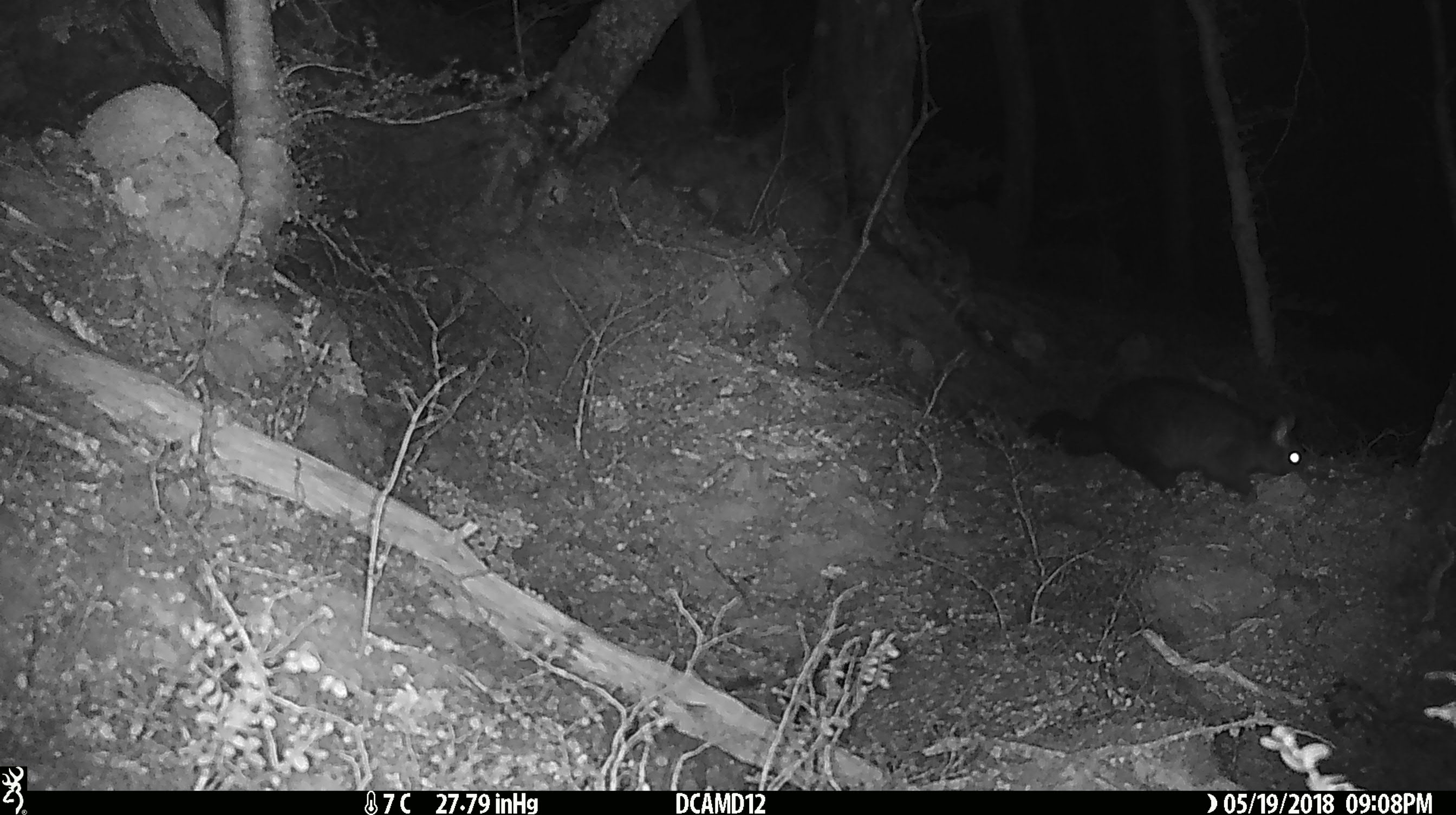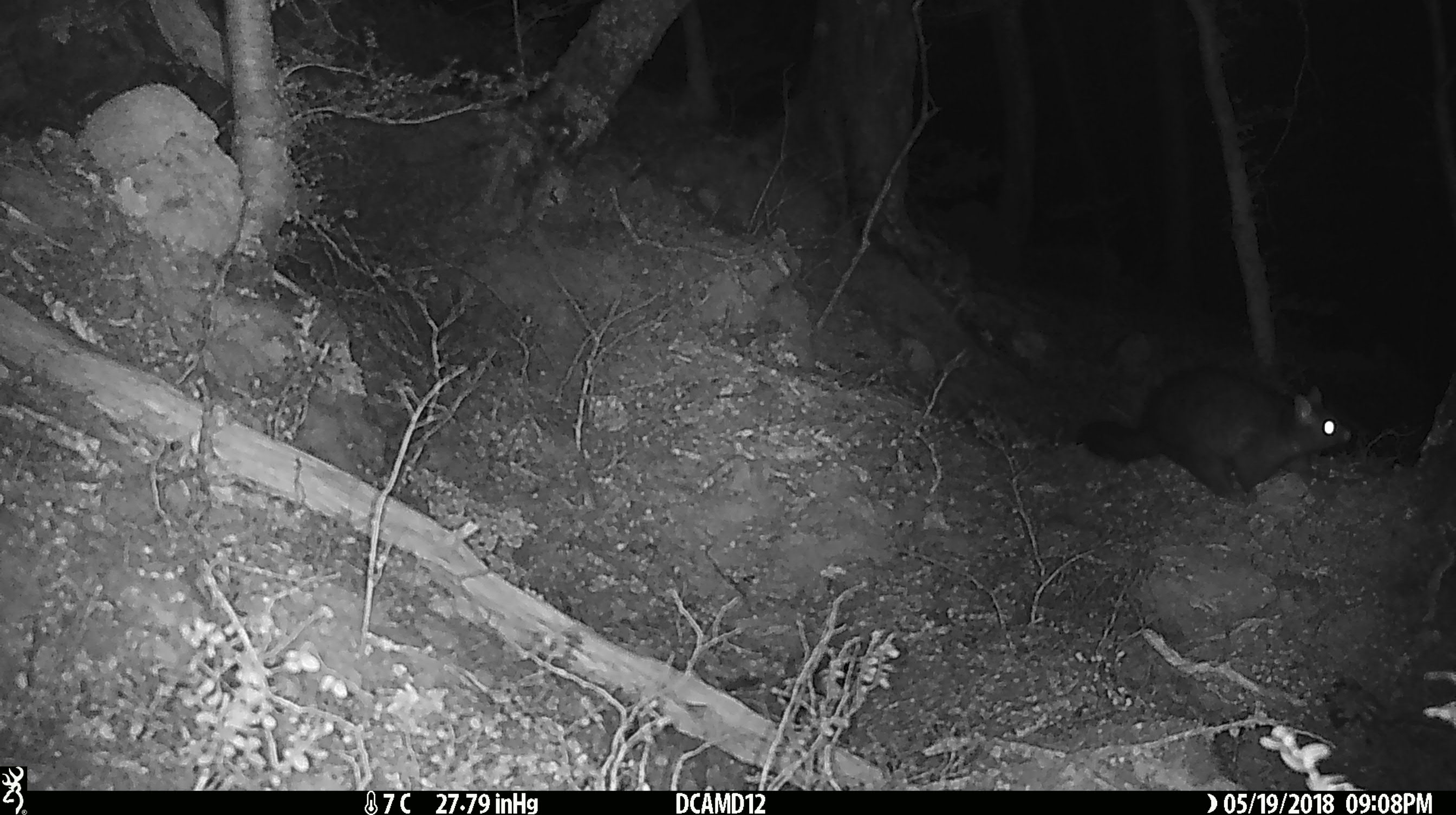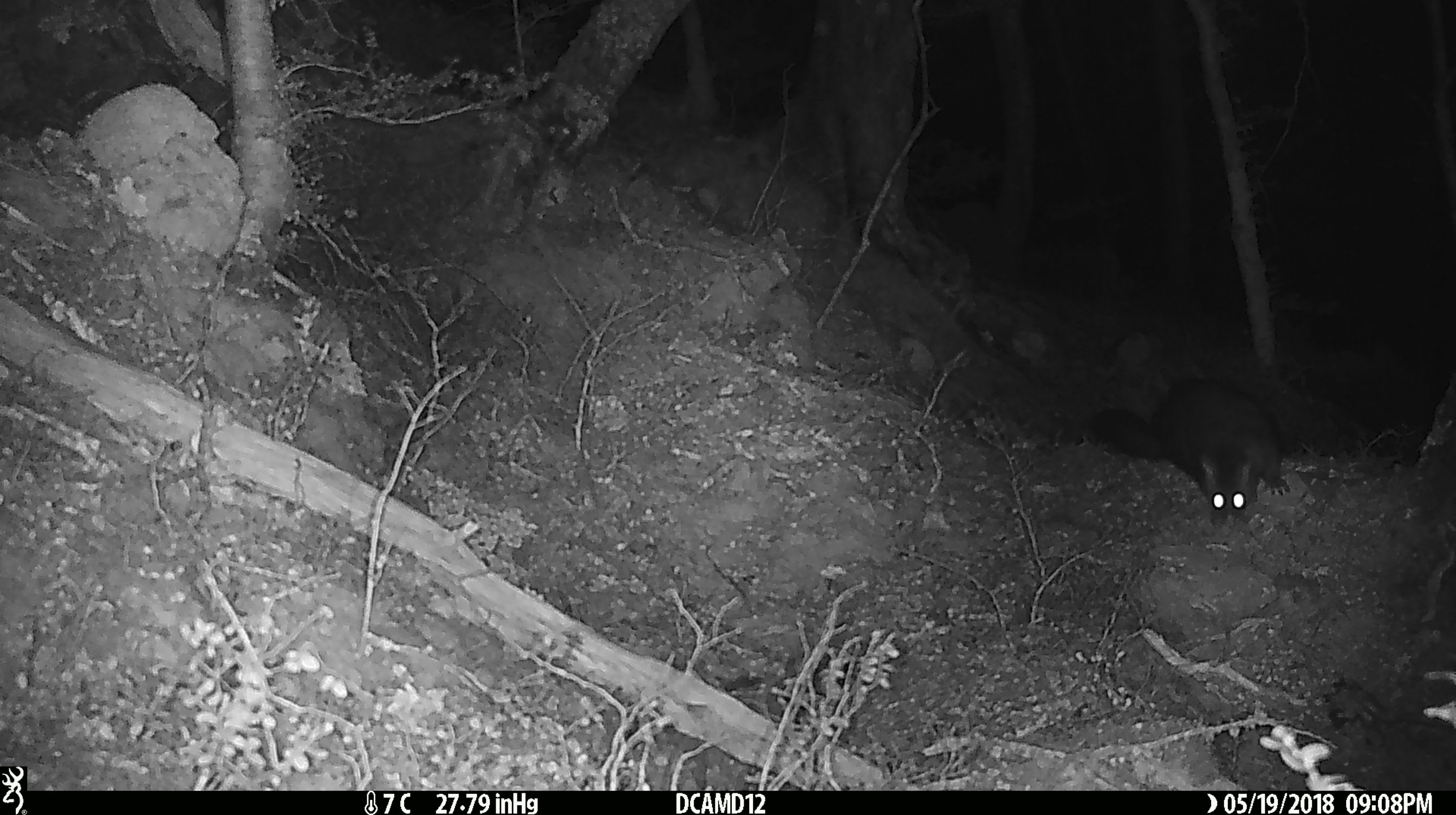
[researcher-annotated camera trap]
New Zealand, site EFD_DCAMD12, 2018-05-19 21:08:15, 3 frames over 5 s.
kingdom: Animalia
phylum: Chordata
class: Mammalia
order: Diprotodontia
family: Phalangeridae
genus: Trichosurus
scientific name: Trichosurus vulpecula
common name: common brushtail possum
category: possum